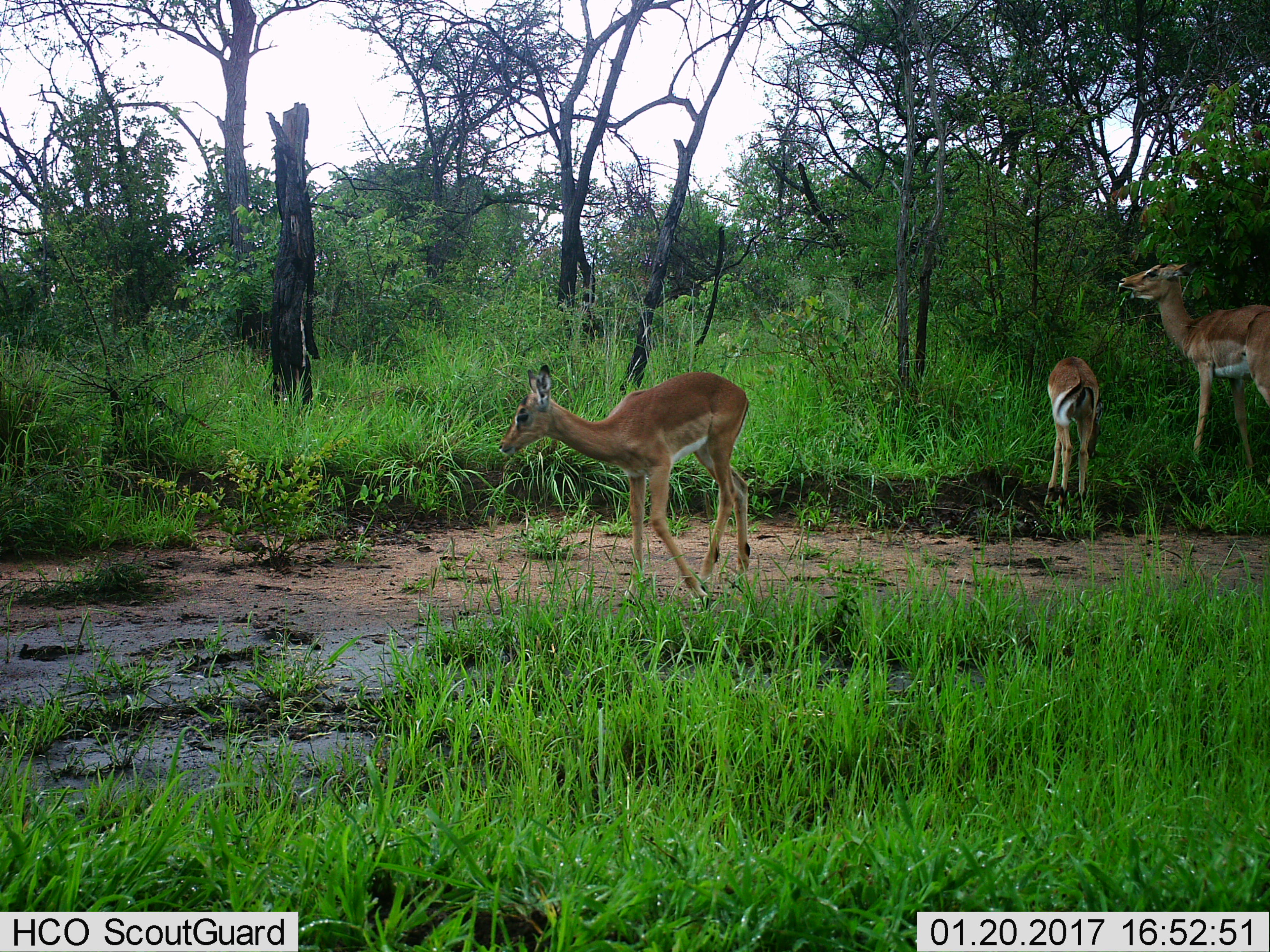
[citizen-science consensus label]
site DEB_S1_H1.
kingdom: Animalia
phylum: Chordata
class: Mammalia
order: Artiodactyla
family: Bovidae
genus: Aepyceros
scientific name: Aepyceros melampus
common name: impala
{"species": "impala (Aepyceros melampus)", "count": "3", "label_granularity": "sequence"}